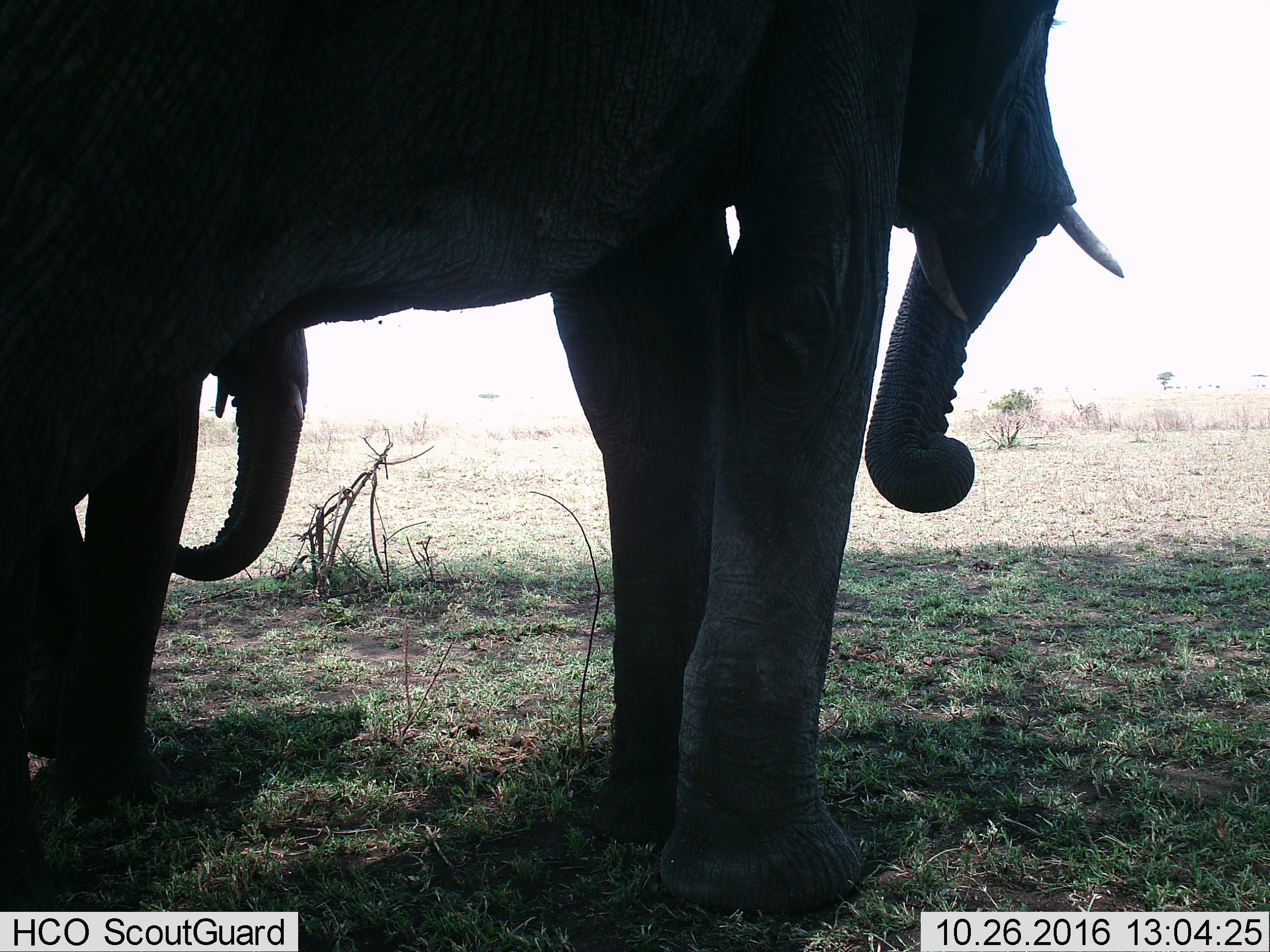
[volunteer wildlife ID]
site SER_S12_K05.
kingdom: Animalia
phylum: Chordata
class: Mammalia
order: Proboscidea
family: Elephantidae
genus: Loxodonta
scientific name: Loxodonta africana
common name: african bush elephant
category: elephant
Elephant (african bush elephant) (Loxodonta africana), count 2. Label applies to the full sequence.